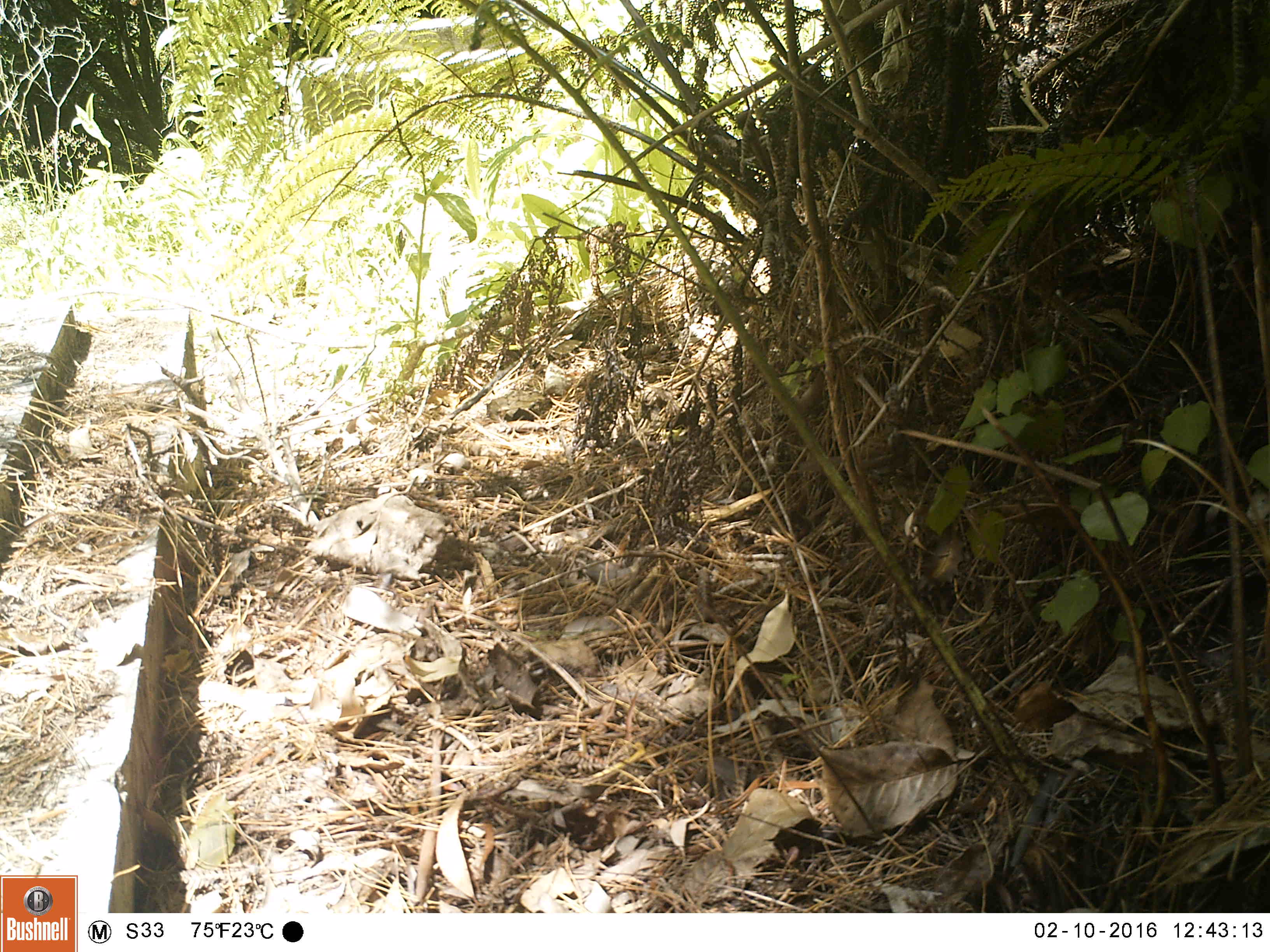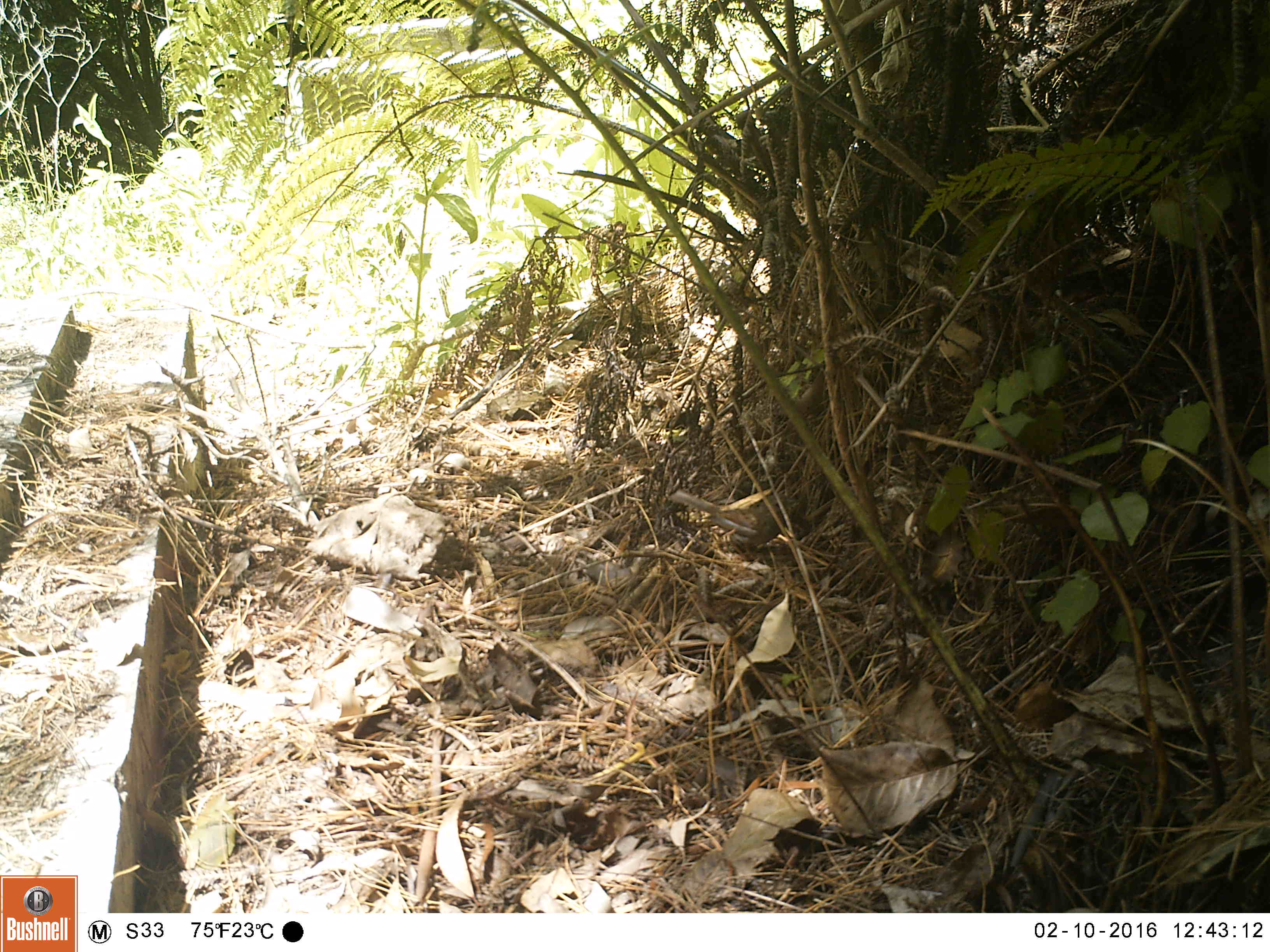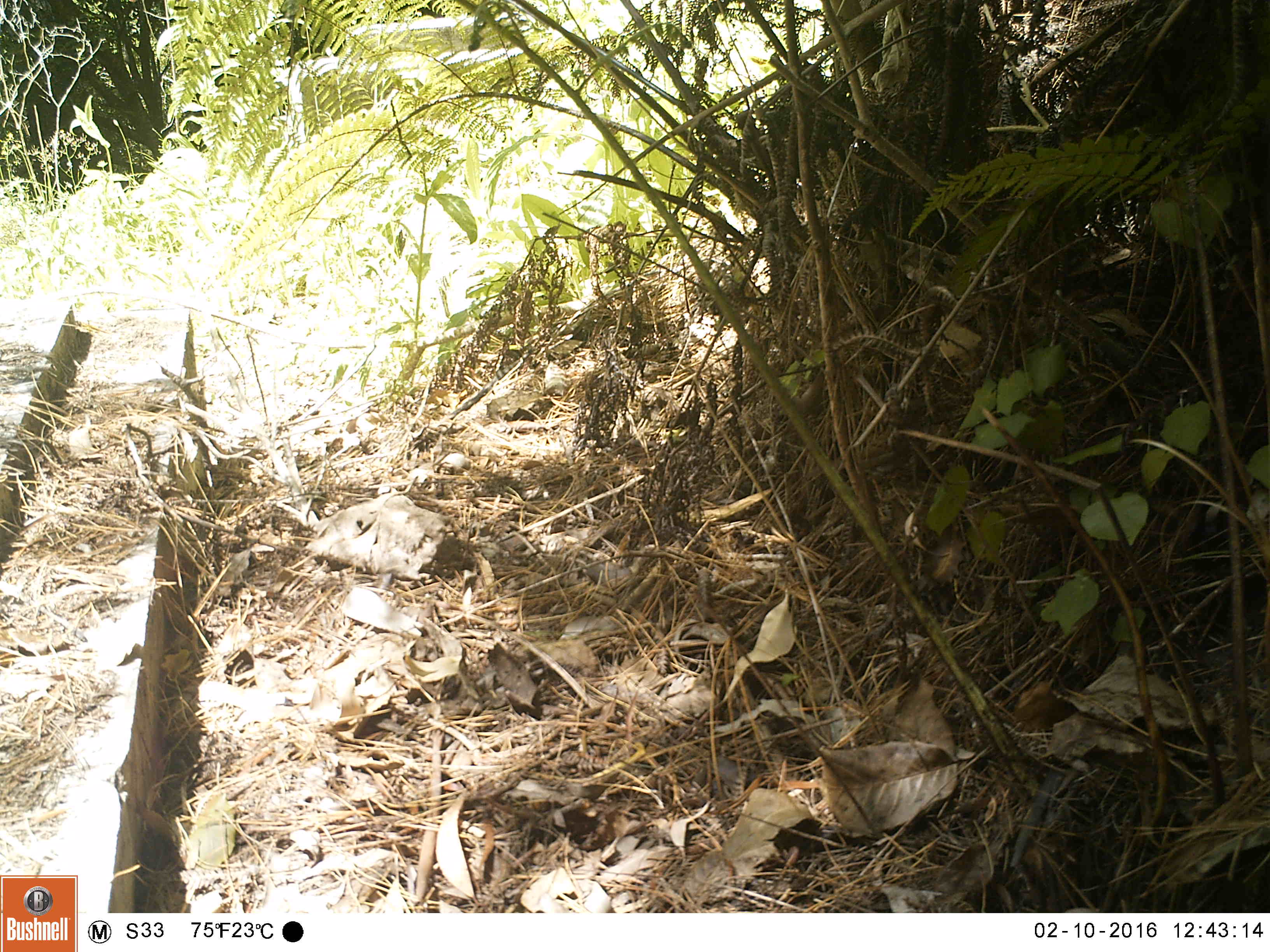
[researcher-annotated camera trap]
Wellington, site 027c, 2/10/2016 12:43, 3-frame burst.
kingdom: Animalia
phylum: Chordata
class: Aves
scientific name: Aves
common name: bird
Bird (Aves).